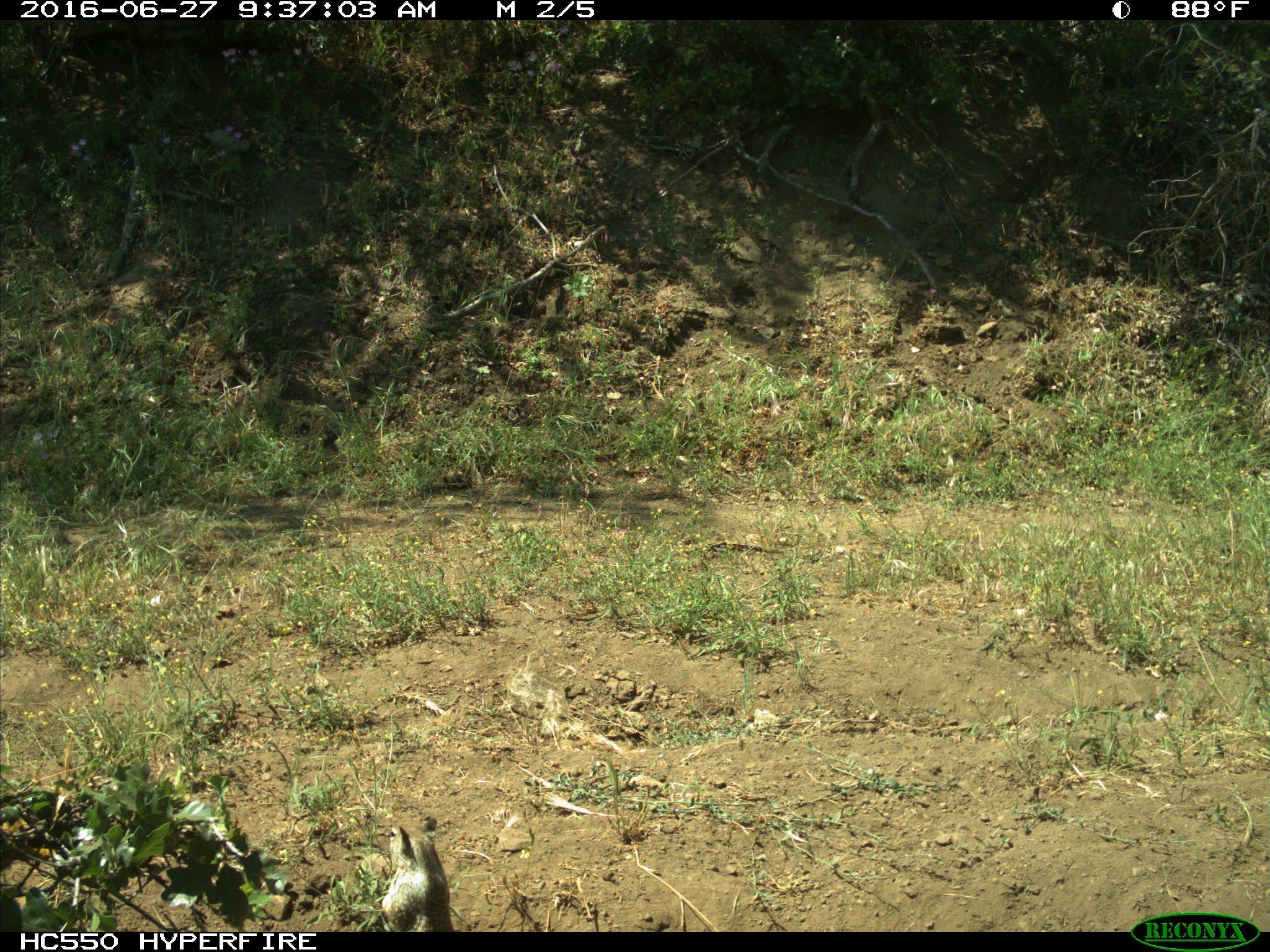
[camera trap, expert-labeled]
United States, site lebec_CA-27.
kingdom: Animalia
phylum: Chordata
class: Mammalia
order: Rodentia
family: Sciuridae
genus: Otospermophilus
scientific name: Otospermophilus beecheyi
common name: california ground squirrel